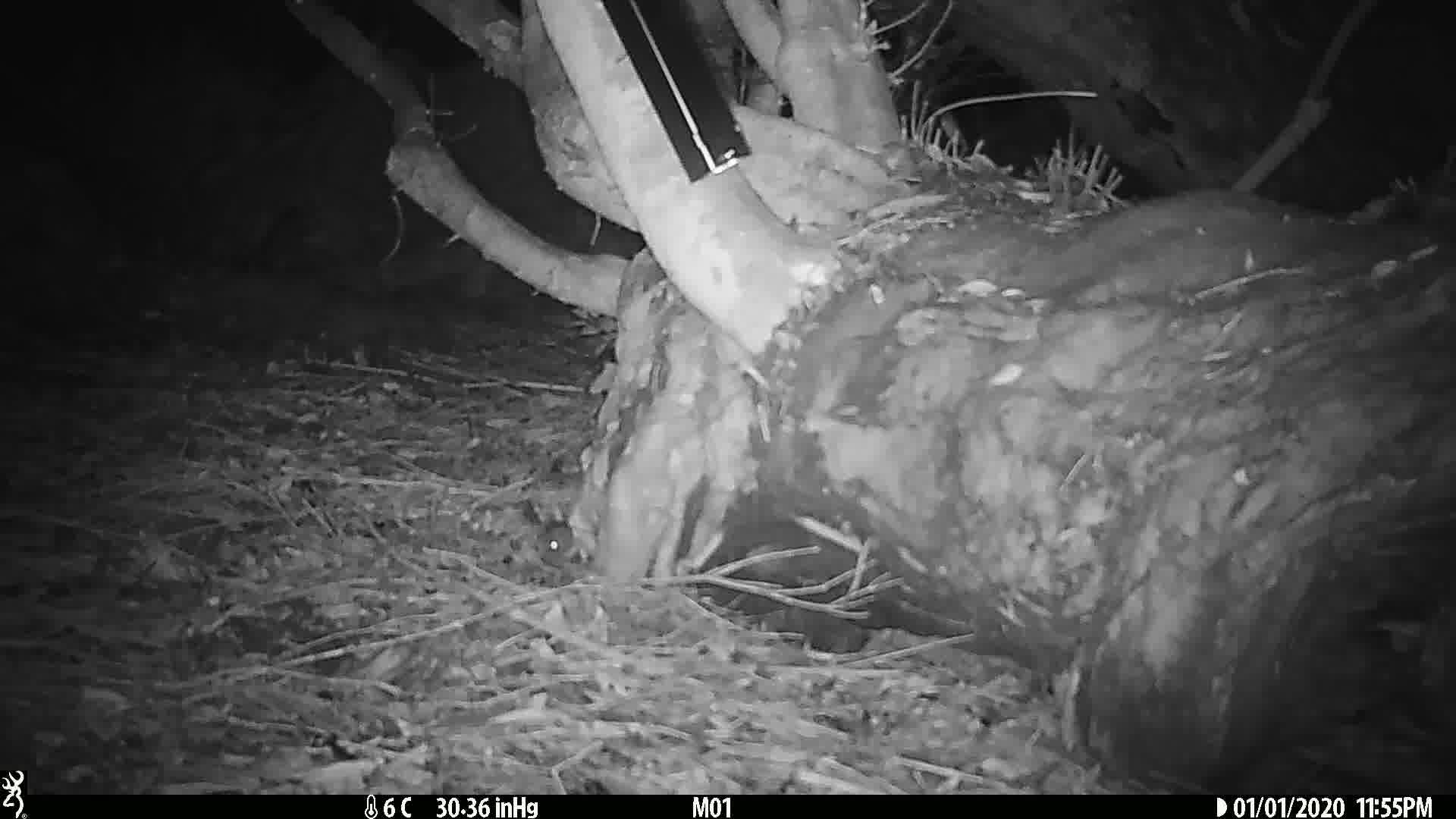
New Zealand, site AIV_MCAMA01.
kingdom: Animalia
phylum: Chordata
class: Mammalia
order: Rodentia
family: Muridae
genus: Mus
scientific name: Mus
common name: mouse